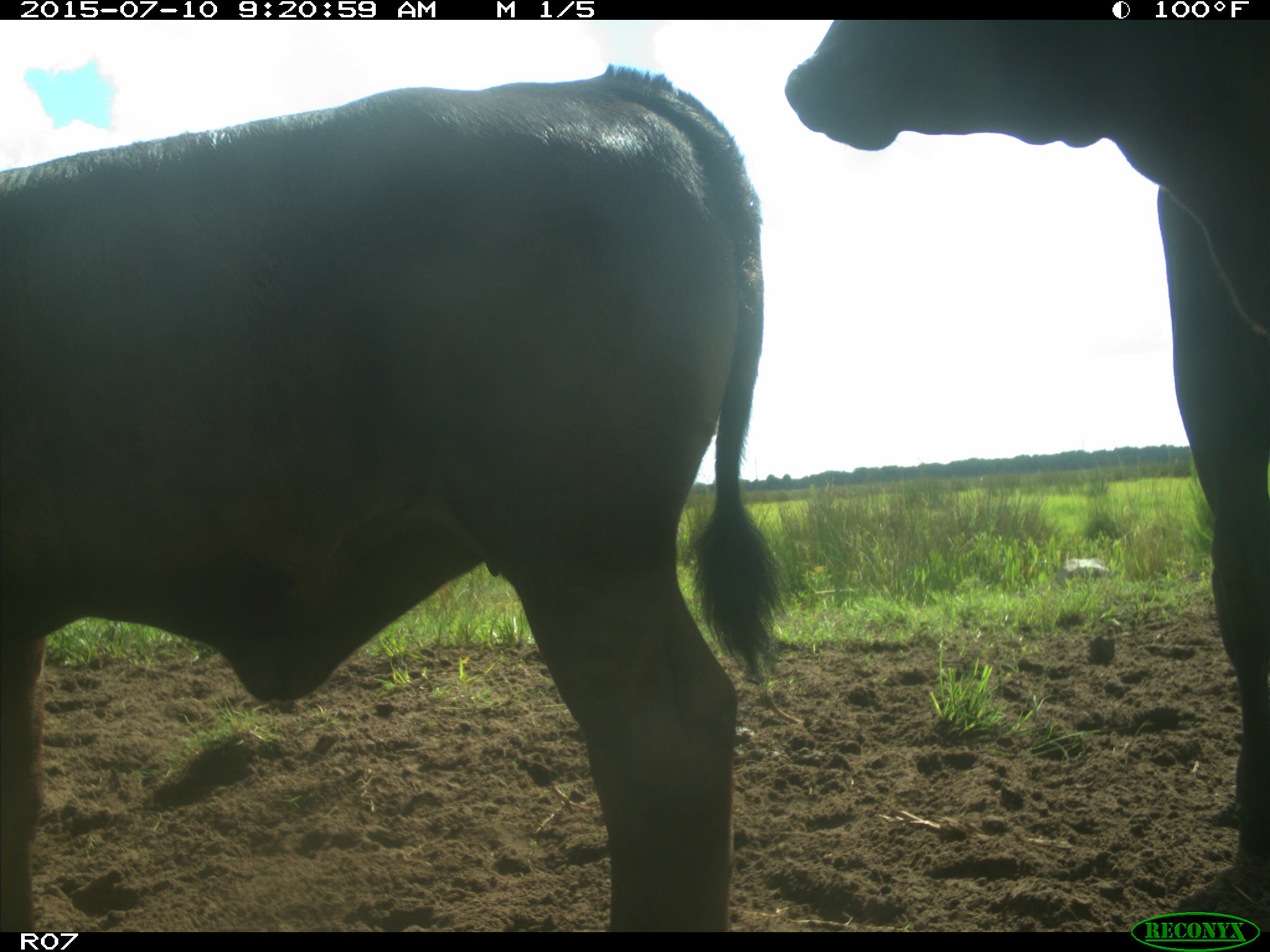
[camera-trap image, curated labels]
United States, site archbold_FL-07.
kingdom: Animalia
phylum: Chordata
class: Mammalia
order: Artiodactyla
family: Bovidae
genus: Bos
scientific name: Bos taurus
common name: domestic cow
Bos taurus (domestic cow).